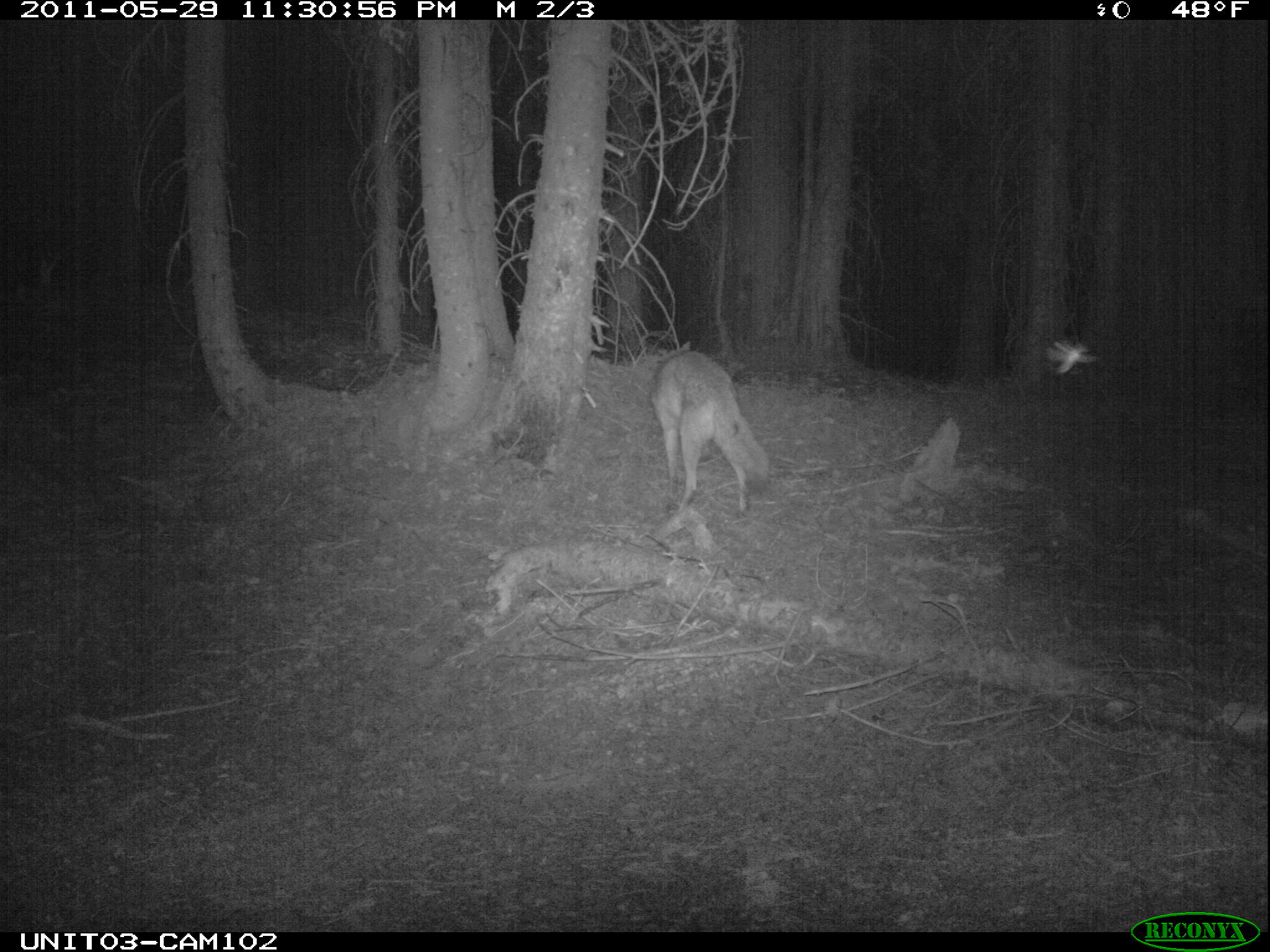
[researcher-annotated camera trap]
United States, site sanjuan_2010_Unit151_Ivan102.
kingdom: Animalia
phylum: Chordata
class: Mammalia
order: Carnivora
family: Canidae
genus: Canis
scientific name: Canis latrans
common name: coyote